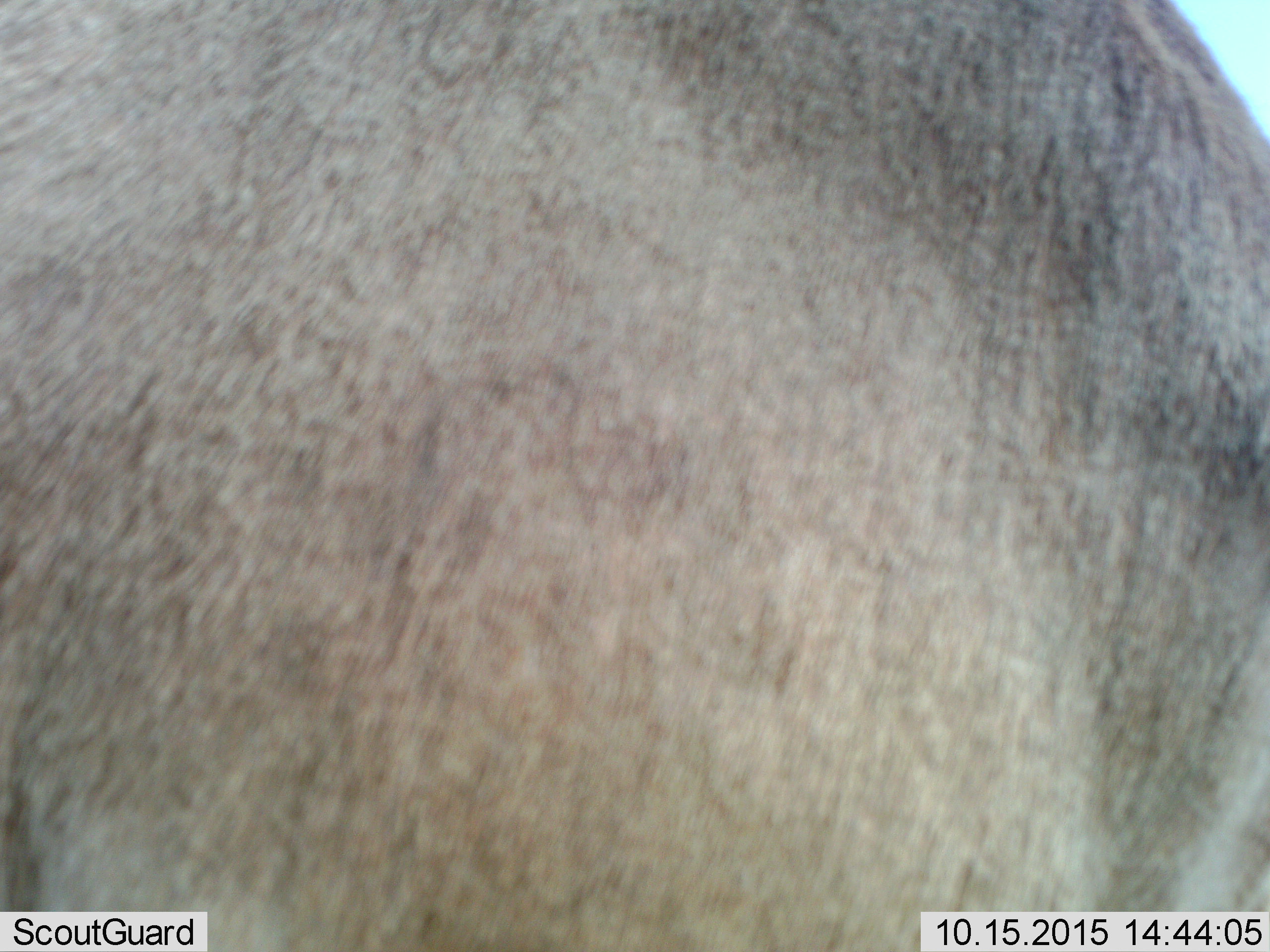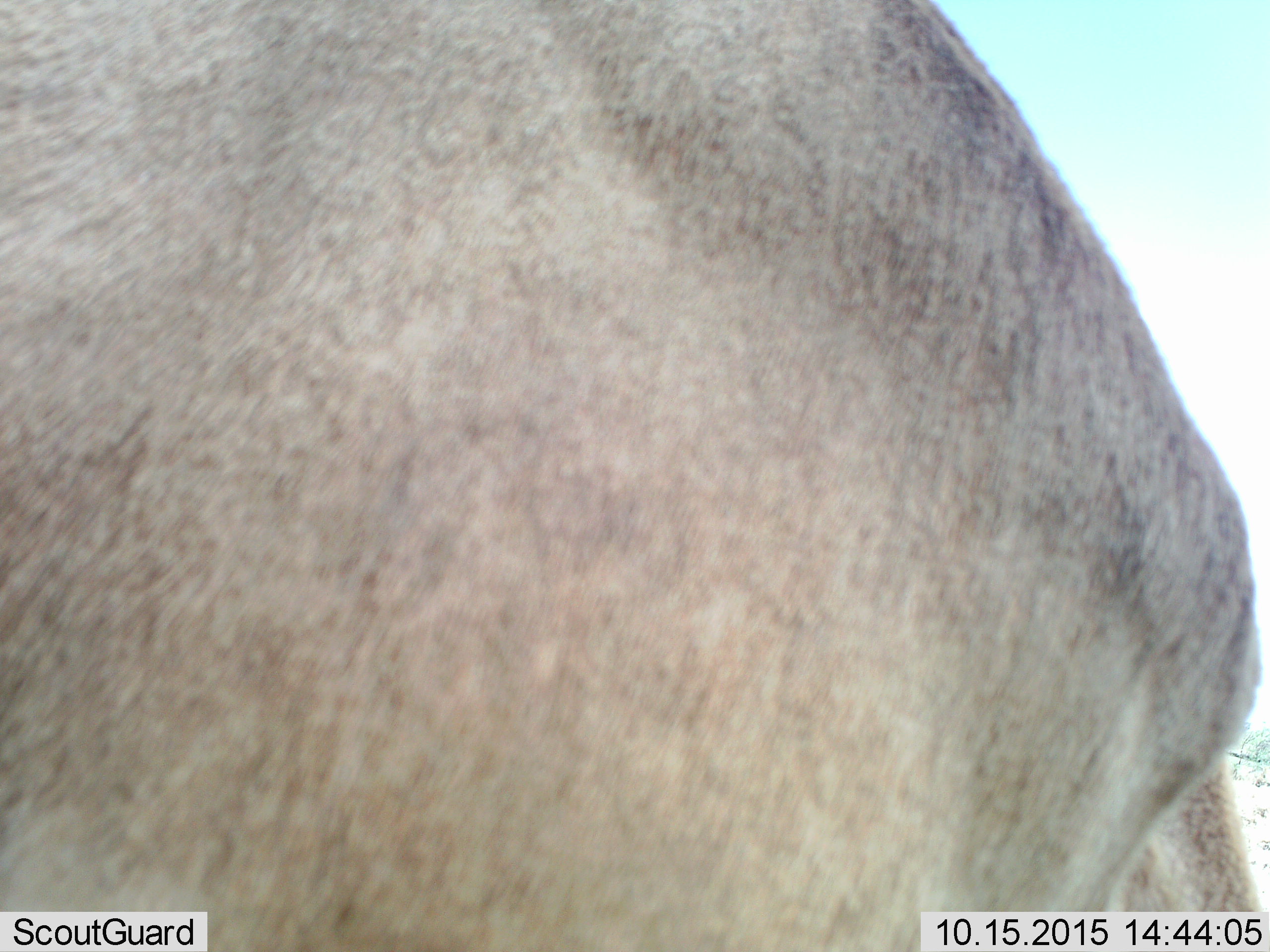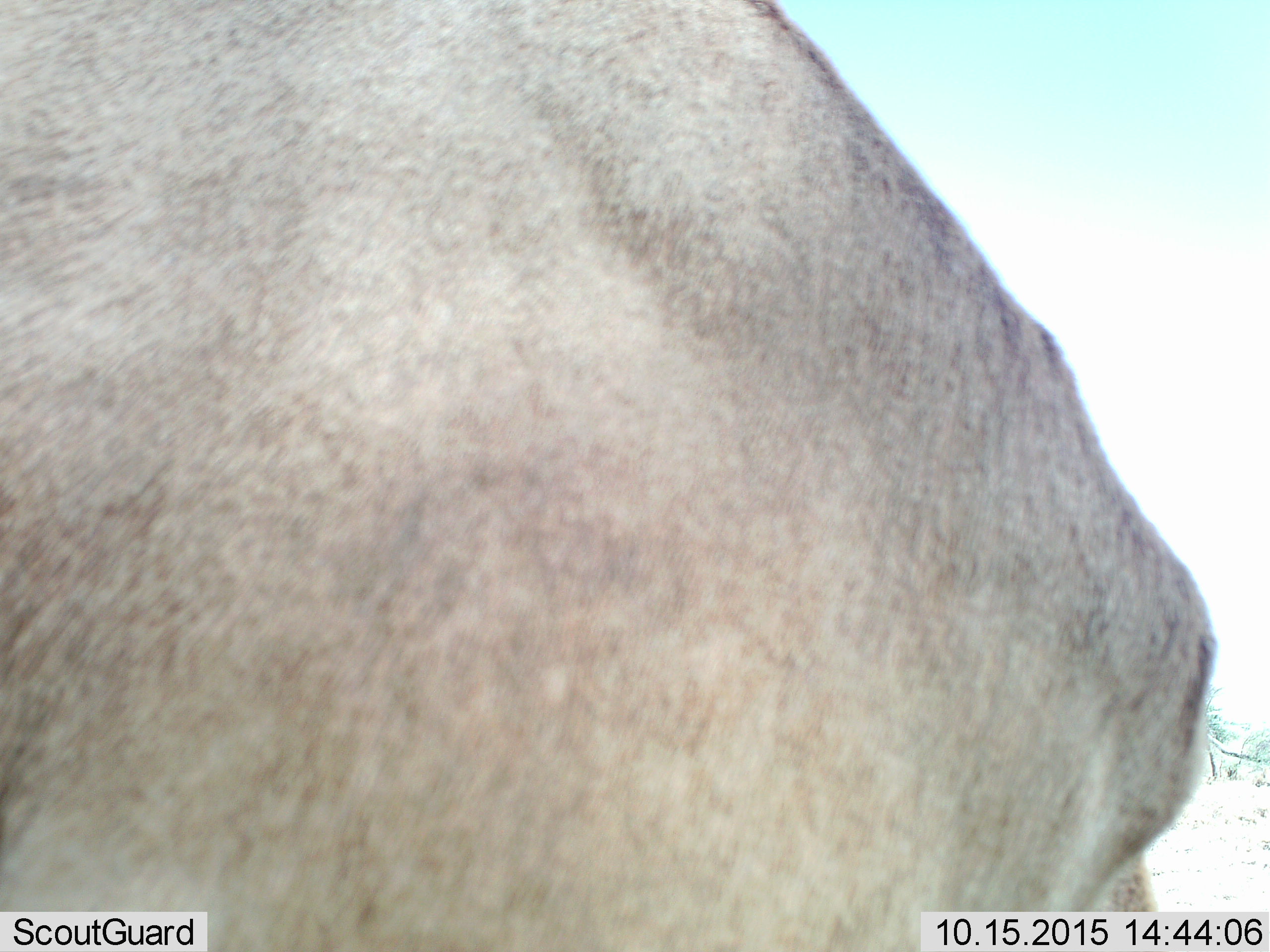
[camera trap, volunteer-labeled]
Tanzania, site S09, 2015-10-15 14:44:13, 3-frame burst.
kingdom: Animalia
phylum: Chordata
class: Mammalia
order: Artiodactyla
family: Bovidae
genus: Connochaetes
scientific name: Connochaetes taurinus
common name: blue wildebeest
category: wildebeest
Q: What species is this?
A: Wildebeest (blue wildebeest) (Connochaetes taurinus).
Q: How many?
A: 1.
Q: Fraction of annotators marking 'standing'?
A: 50%.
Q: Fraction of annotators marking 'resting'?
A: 0%.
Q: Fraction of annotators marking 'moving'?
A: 50%.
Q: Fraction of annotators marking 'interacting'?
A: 0%.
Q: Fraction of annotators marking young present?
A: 0%.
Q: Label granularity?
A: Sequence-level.